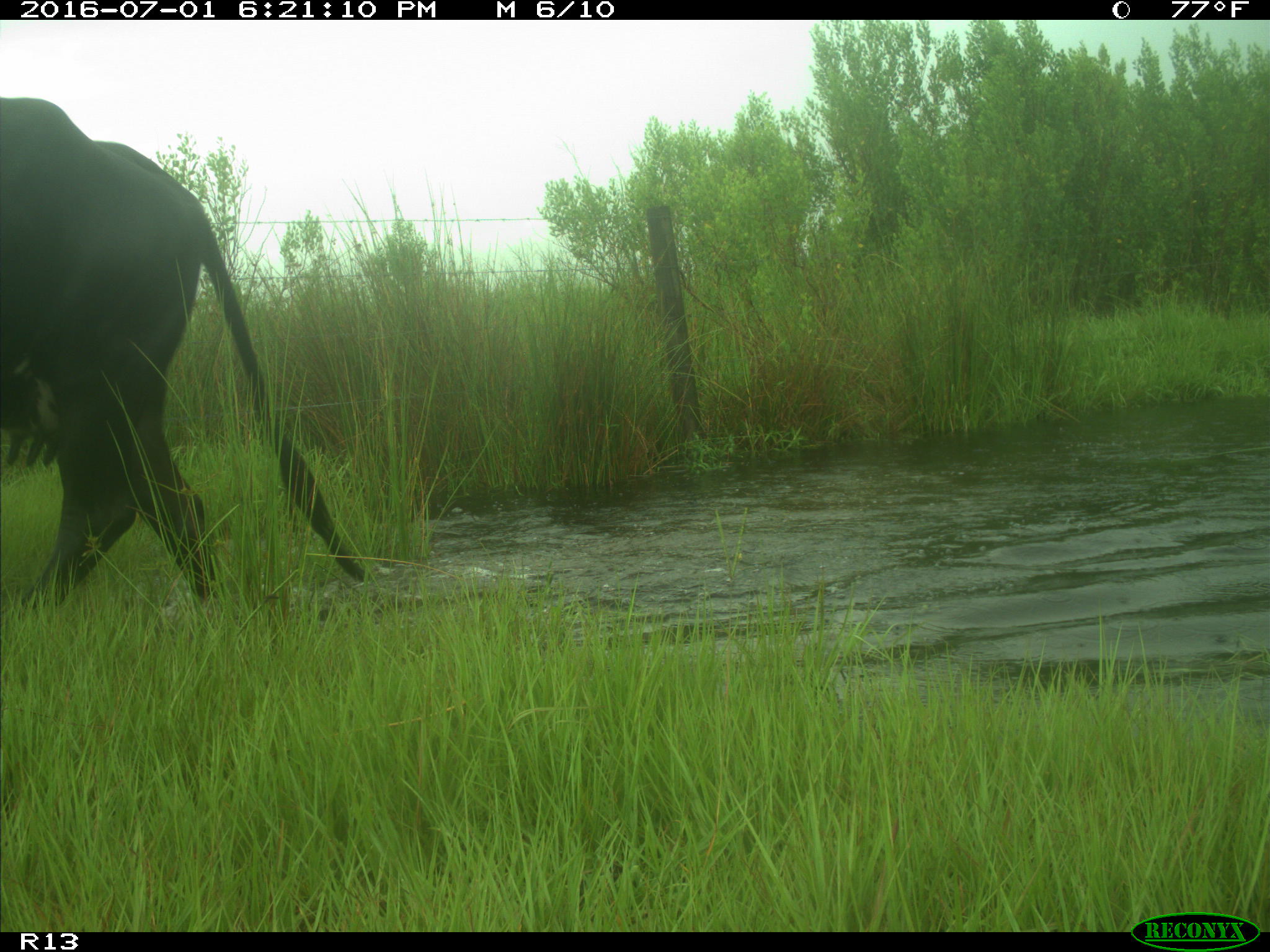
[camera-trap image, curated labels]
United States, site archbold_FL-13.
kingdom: Animalia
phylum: Chordata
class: Mammalia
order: Artiodactyla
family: Bovidae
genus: Bos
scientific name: Bos taurus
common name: domestic cow